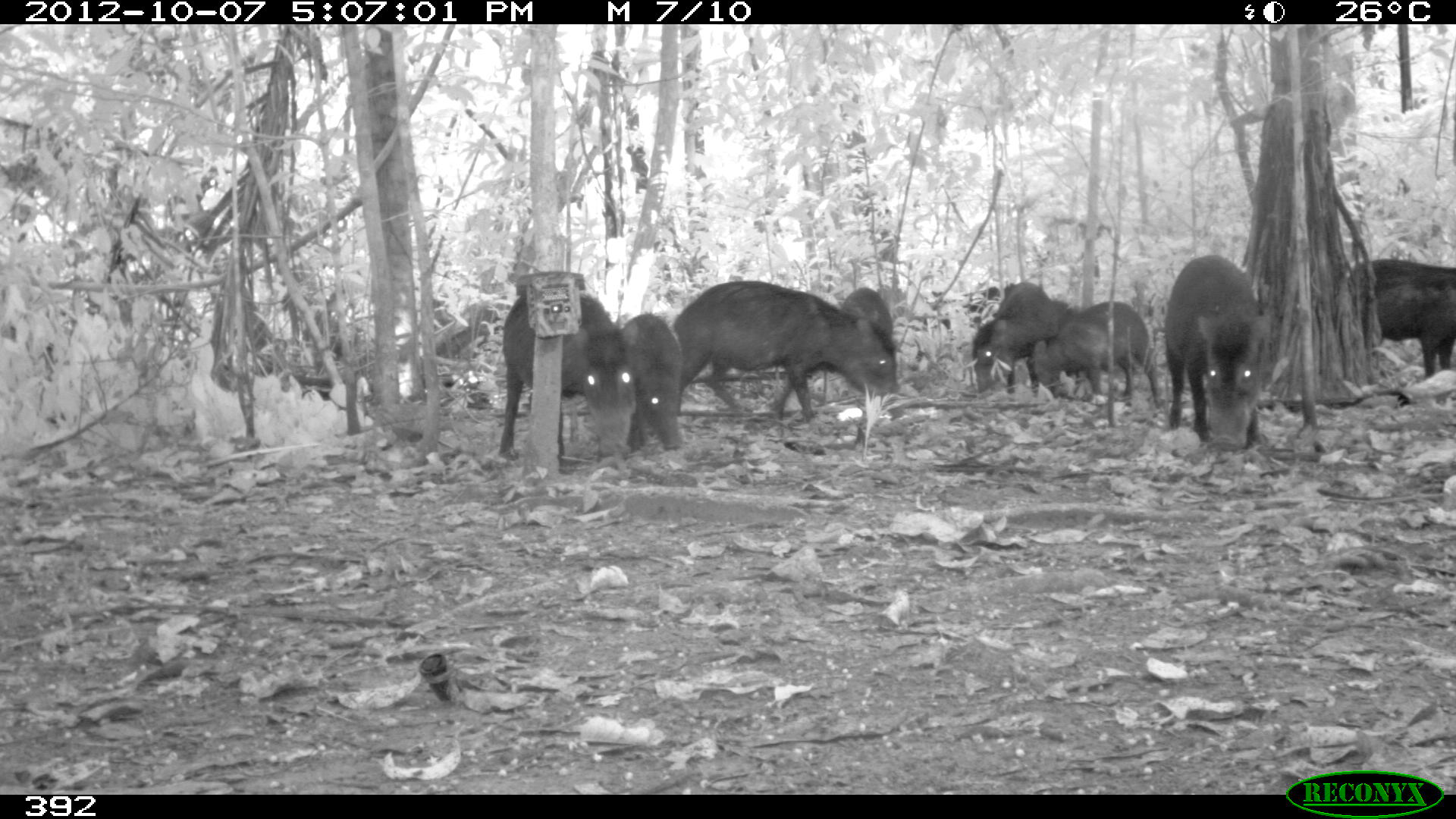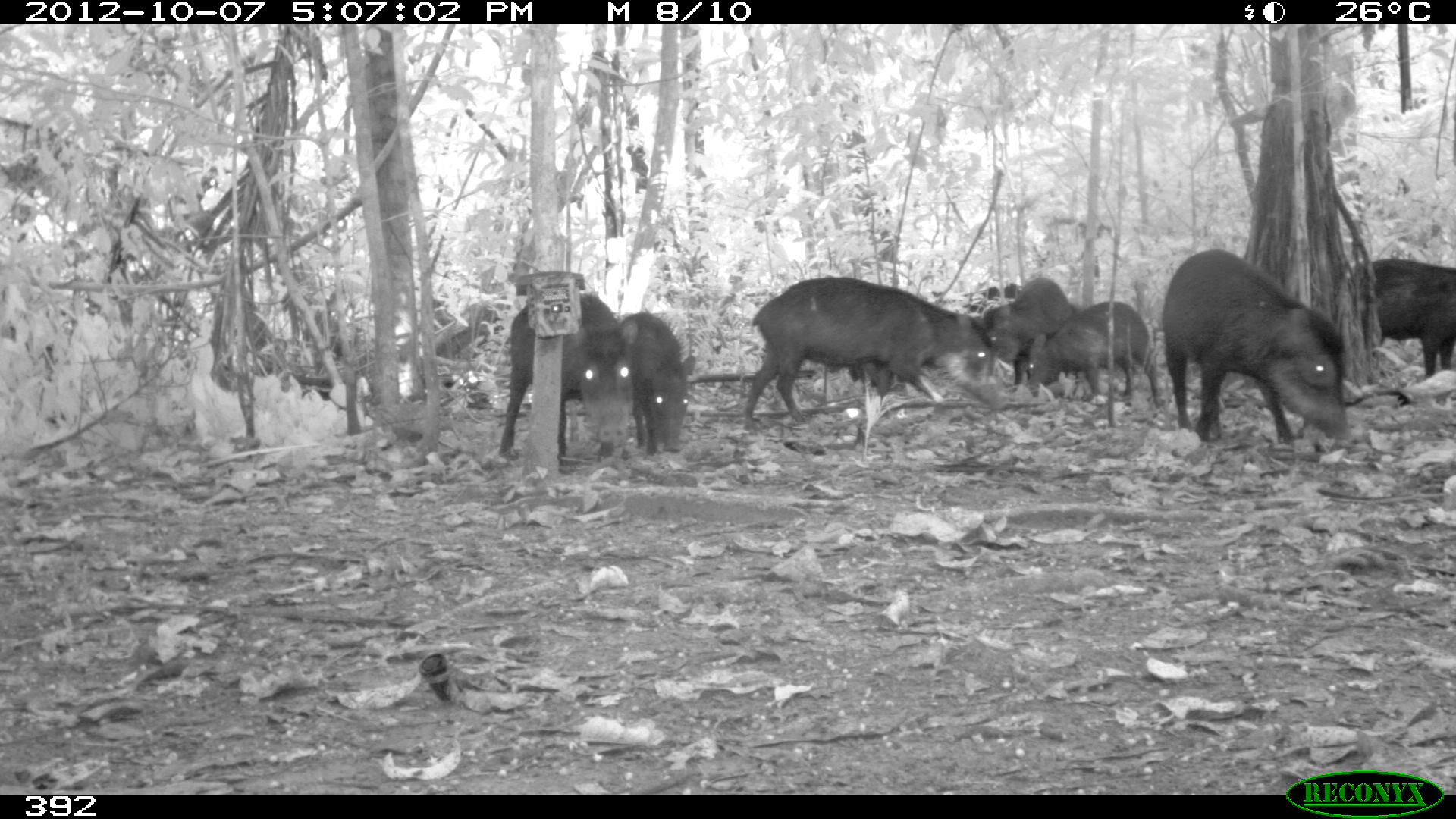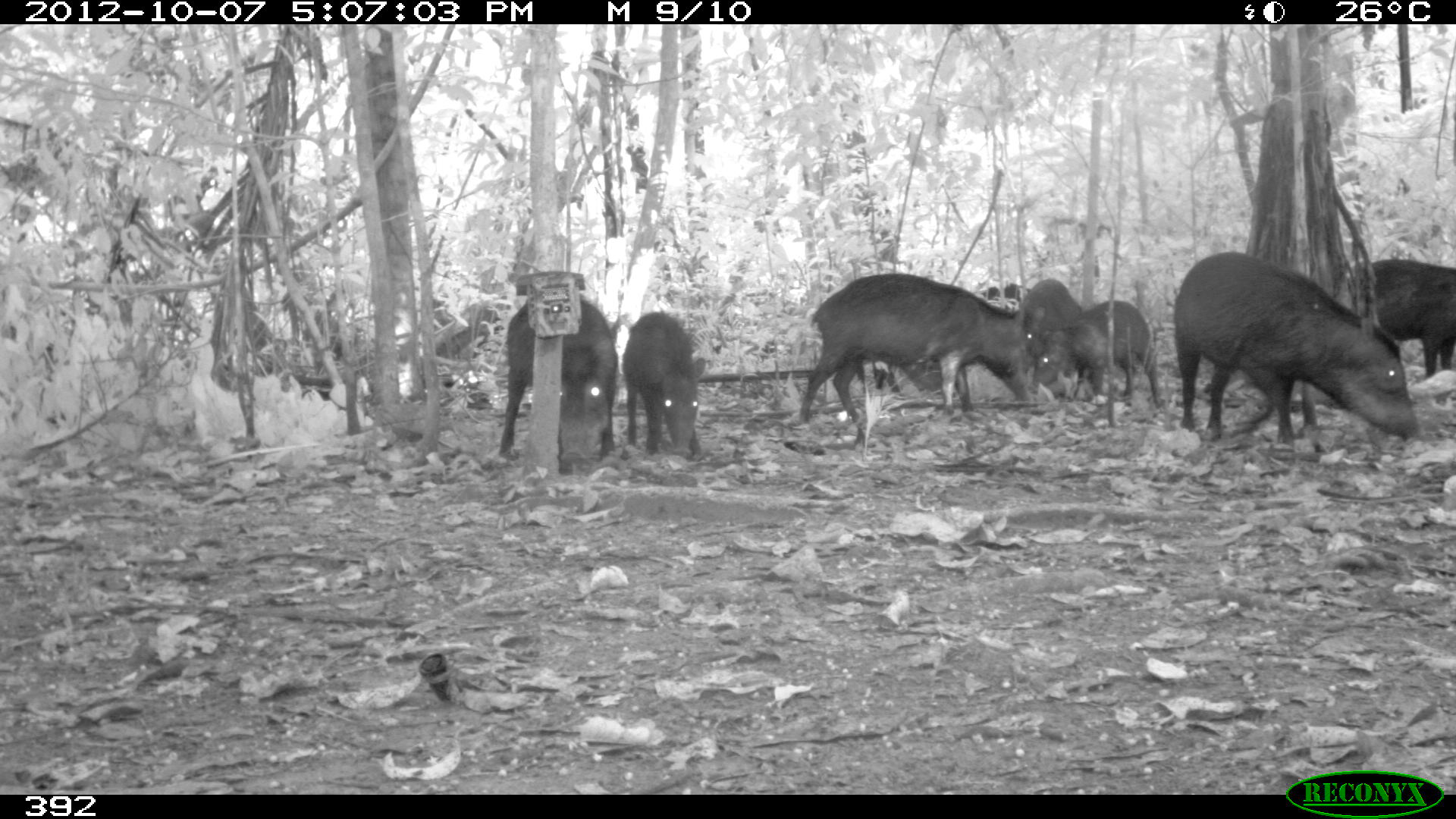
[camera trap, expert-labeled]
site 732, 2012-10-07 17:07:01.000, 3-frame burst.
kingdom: Animalia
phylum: Chordata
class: Mammalia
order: Artiodactyla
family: Tayassuidae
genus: Tayassu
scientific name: Tayassu pecari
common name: white-lipped peccary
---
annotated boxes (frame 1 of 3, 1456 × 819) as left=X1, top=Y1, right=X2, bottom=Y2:
tayassu pecari: left=660, top=278, right=904, bottom=433; left=495, top=286, right=639, bottom=470; left=1161, top=252, right=1272, bottom=455; left=1030, top=298, right=1161, bottom=412; left=1344, top=255, right=1454, bottom=381; left=608, top=311, right=688, bottom=455; left=970, top=279, right=1060, bottom=407; left=836, top=285, right=901, bottom=413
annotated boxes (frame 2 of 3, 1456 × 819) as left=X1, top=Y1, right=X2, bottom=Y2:
tayassu pecari: left=744, top=274, right=1006, bottom=428; left=1162, top=250, right=1348, bottom=445; left=498, top=293, right=634, bottom=462; left=1024, top=301, right=1160, bottom=403; left=1356, top=257, right=1456, bottom=382; left=612, top=313, right=695, bottom=456; left=982, top=277, right=1074, bottom=389; left=931, top=282, right=1022, bottom=313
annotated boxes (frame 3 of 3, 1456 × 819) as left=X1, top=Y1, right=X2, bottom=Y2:
tayassu pecari: left=1174, top=254, right=1423, bottom=454; left=798, top=271, right=1041, bottom=422; left=498, top=298, right=618, bottom=454; left=1345, top=253, right=1453, bottom=382; left=1032, top=300, right=1161, bottom=405; left=623, top=311, right=704, bottom=459; left=1017, top=279, right=1084, bottom=401